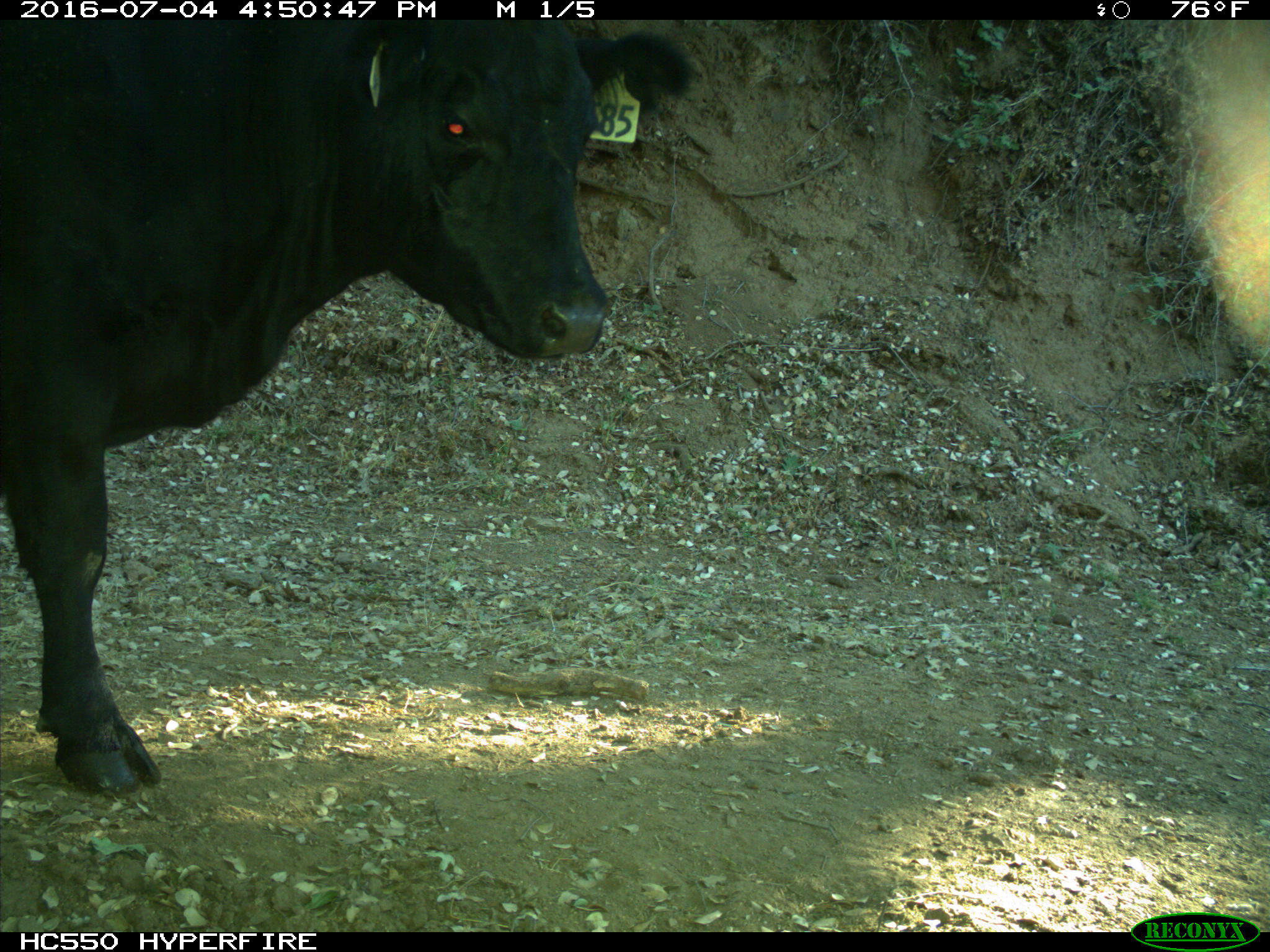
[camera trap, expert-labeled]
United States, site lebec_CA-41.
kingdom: Animalia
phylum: Chordata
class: Mammalia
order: Artiodactyla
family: Bovidae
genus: Bos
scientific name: Bos taurus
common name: domestic cow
Bos taurus (domestic cow).